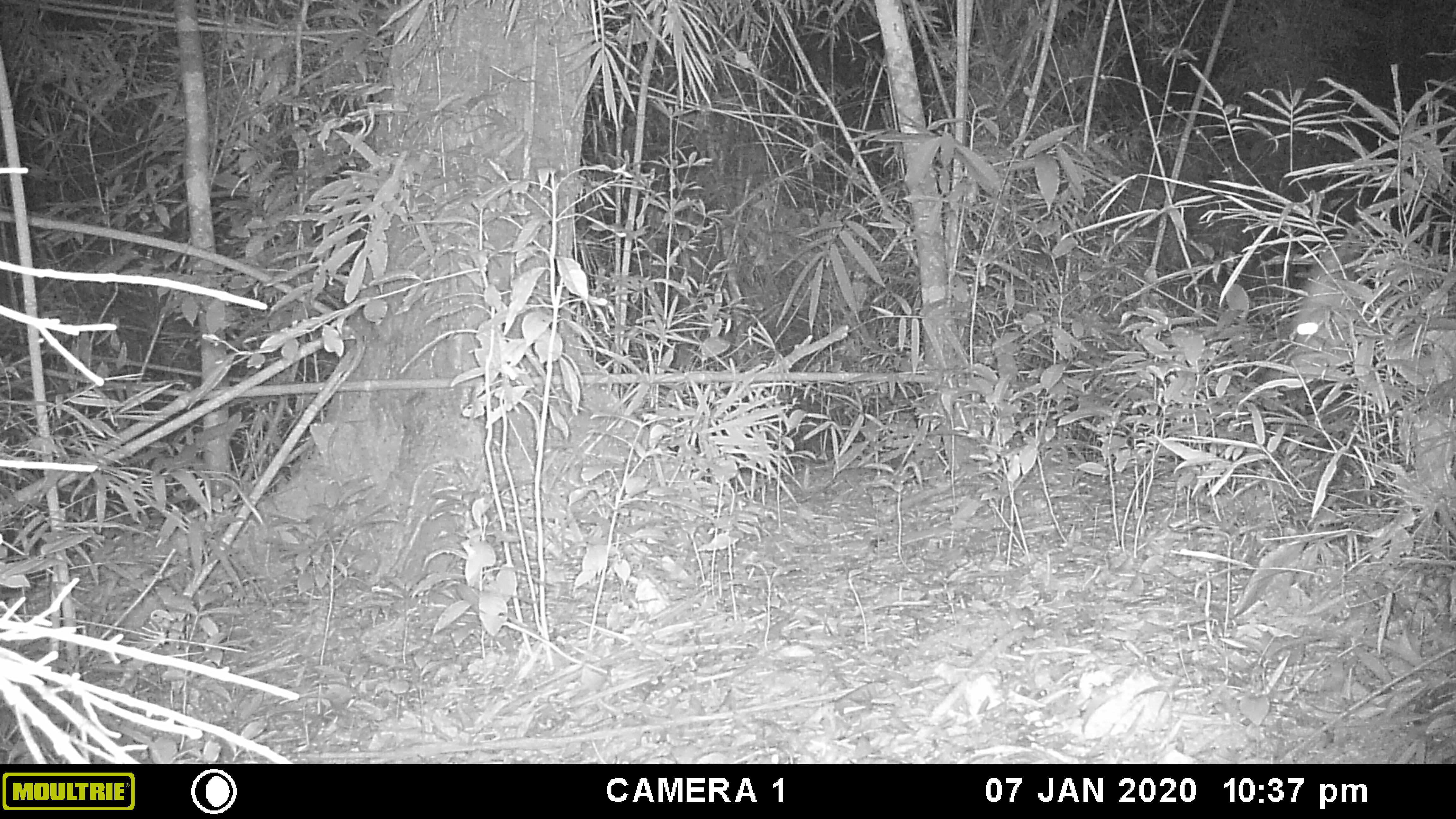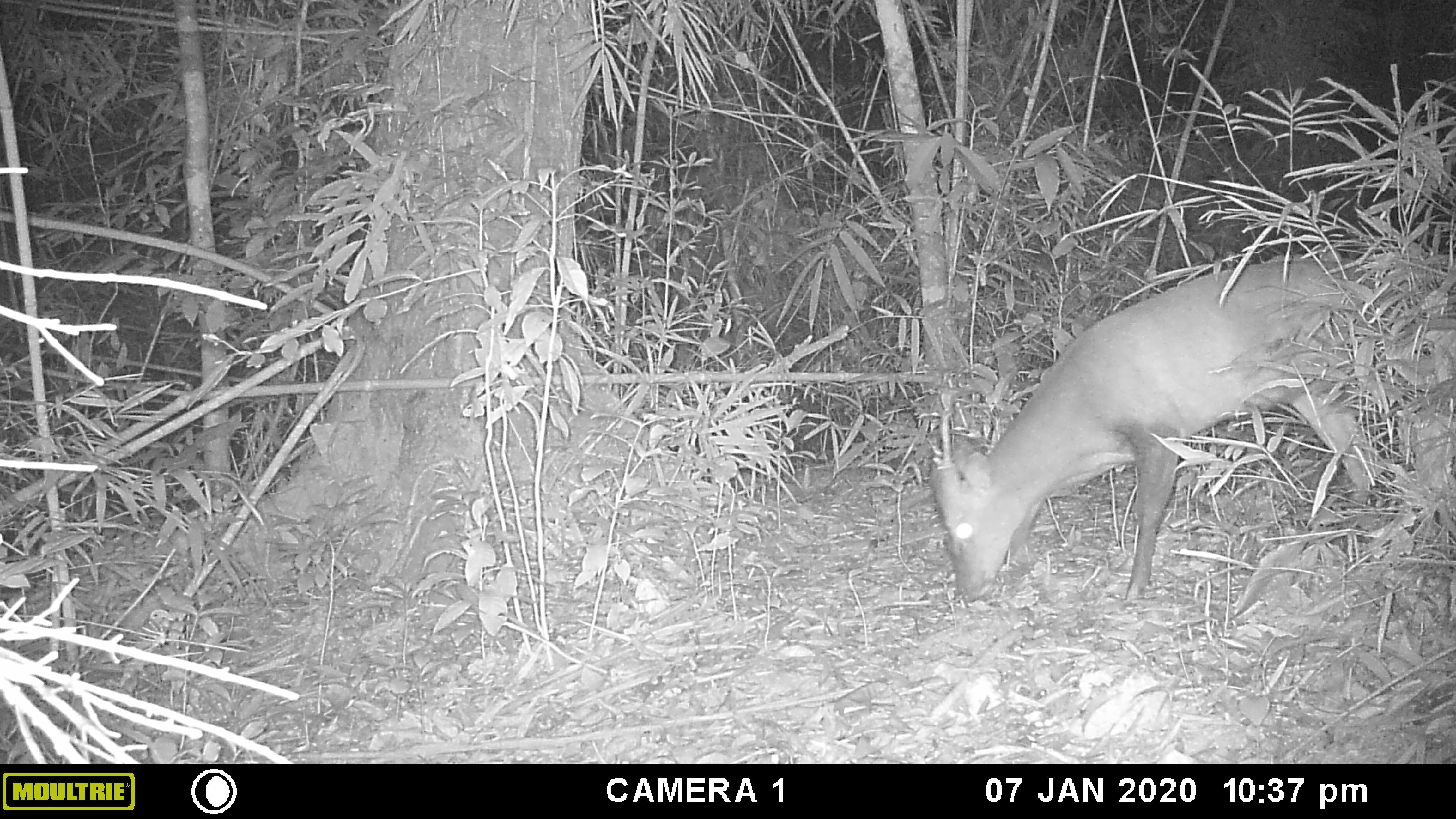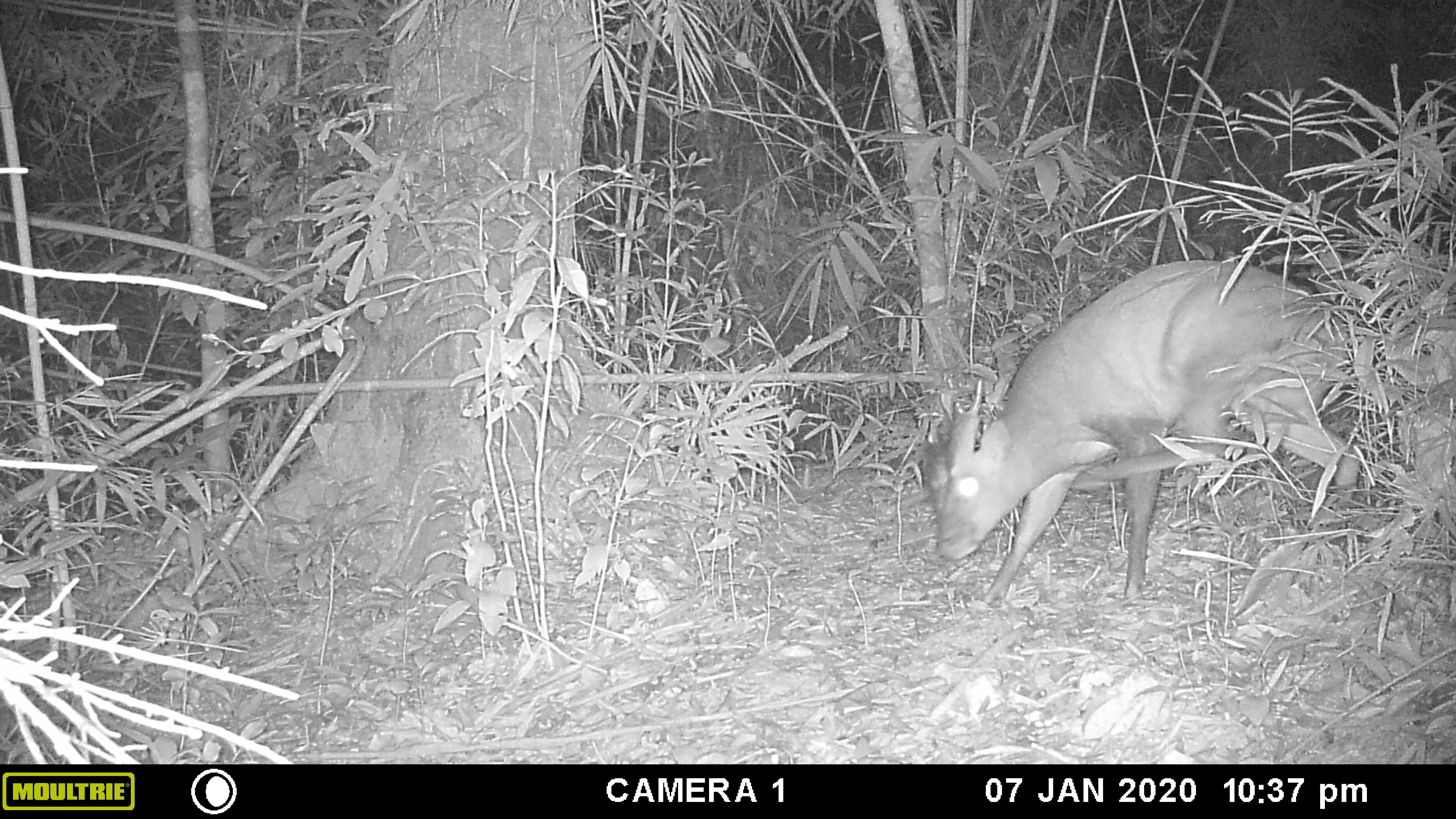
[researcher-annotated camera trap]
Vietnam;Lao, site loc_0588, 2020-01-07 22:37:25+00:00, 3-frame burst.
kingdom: Animalia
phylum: Chordata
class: Mammalia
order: Artiodactyla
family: Cervidae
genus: Muntiacus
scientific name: Muntiacus muntjak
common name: red muntjac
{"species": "red muntjac (Muntiacus muntjak)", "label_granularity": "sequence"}